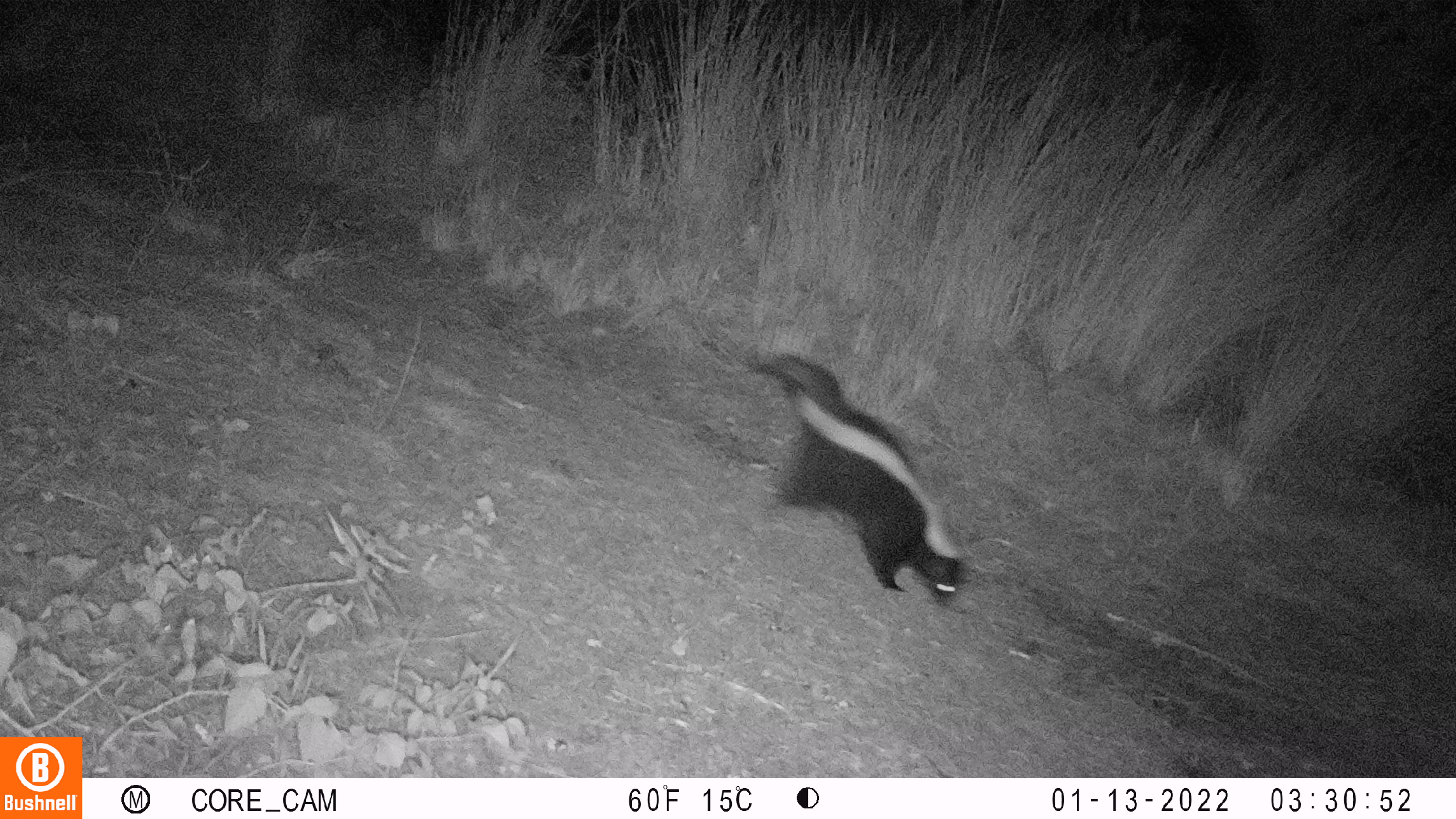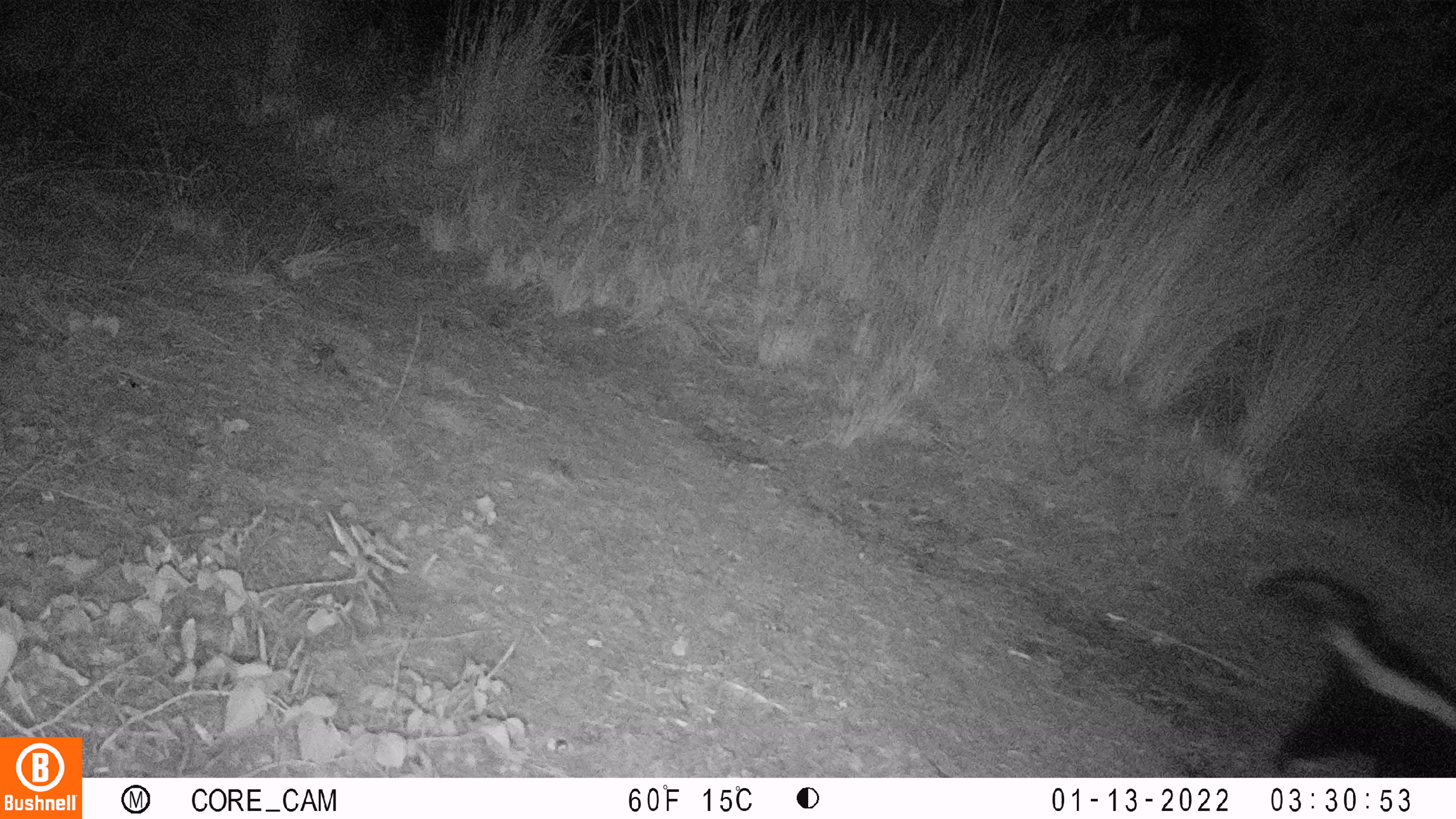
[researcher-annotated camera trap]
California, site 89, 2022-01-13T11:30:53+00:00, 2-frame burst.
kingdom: Animalia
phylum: Chordata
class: Mammalia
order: Carnivora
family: Mephitidae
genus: Mephitis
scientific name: Mephitis mephitis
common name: striped skunk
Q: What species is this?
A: Striped skunk (Mephitis mephitis).